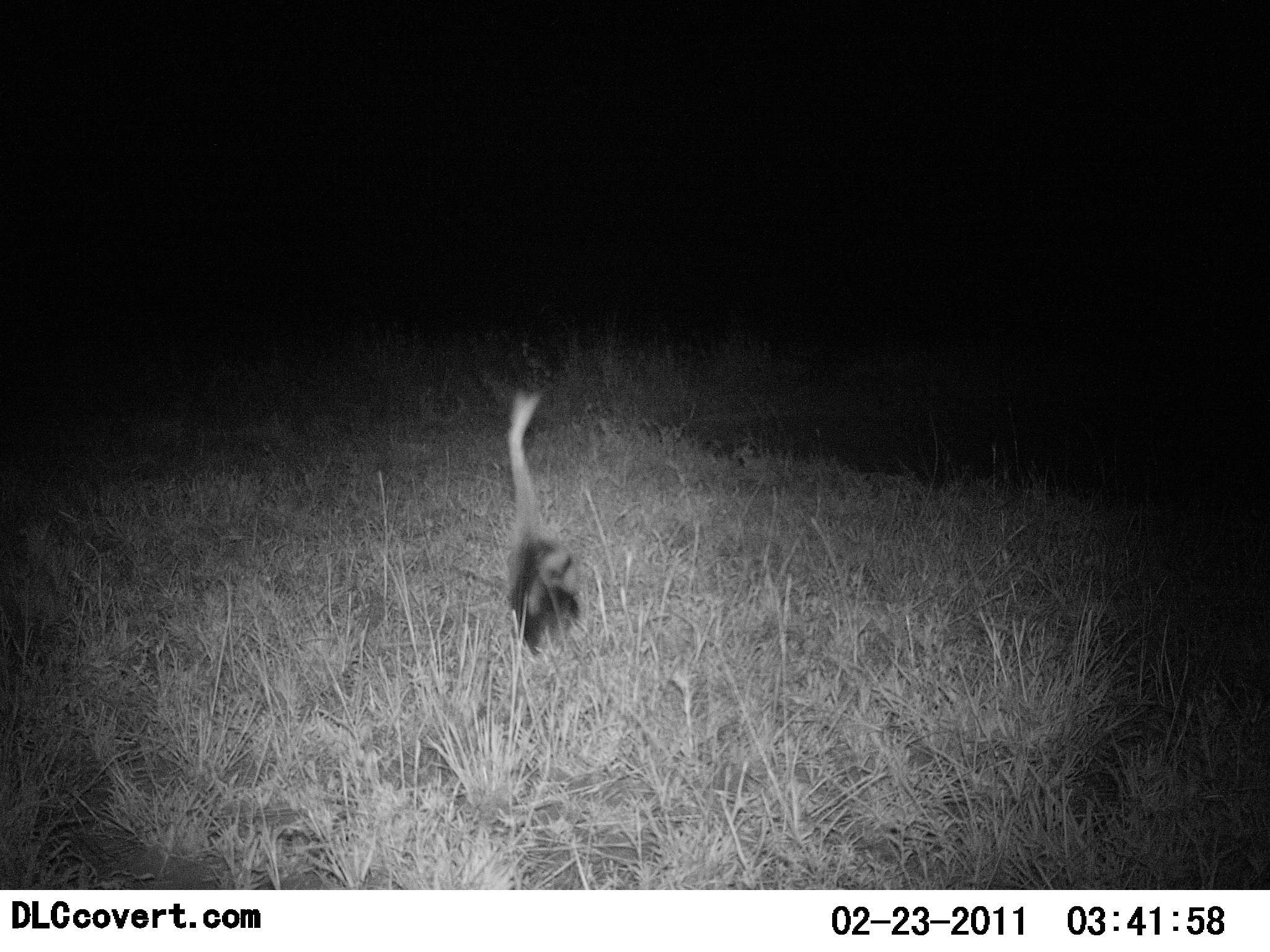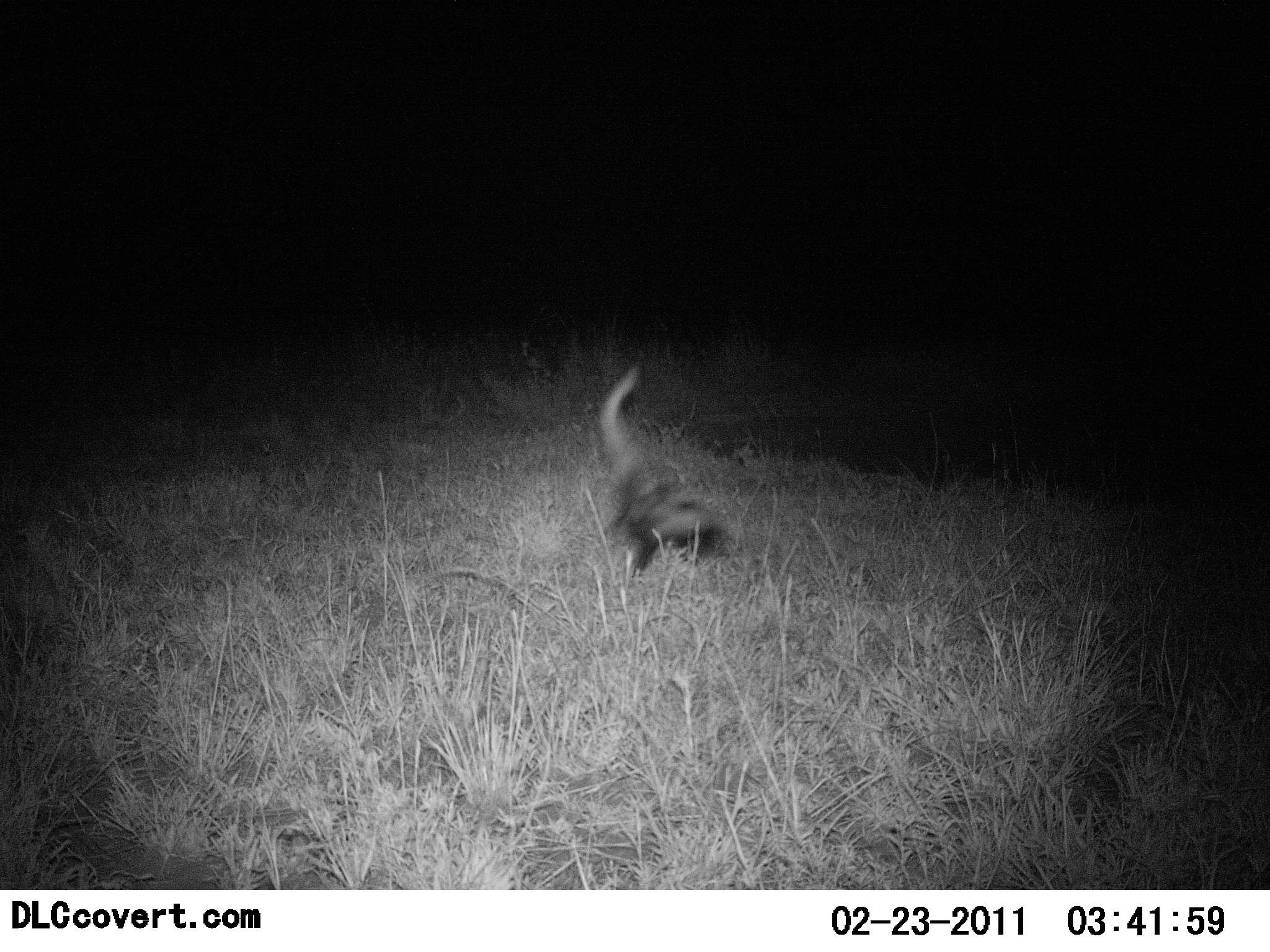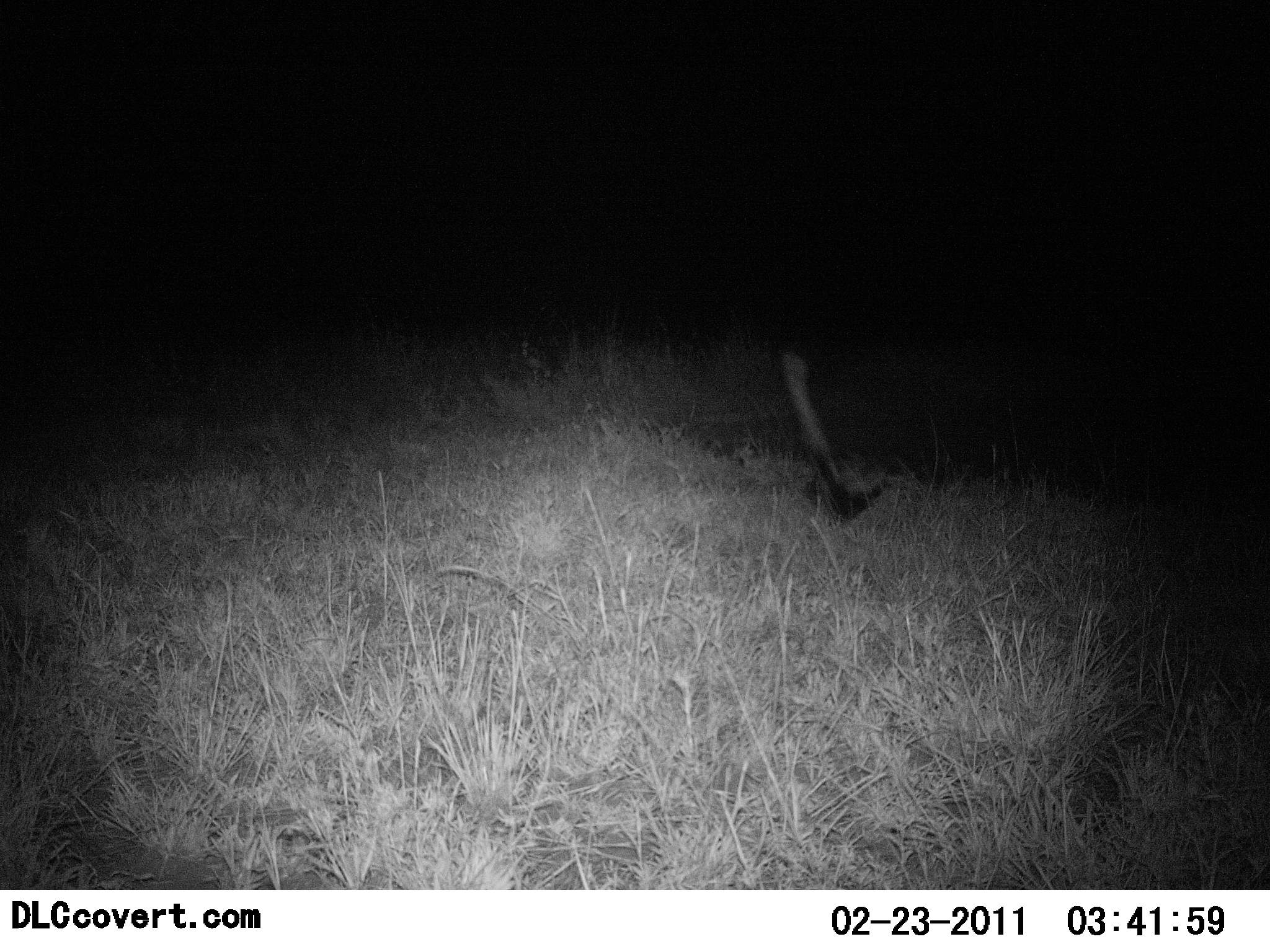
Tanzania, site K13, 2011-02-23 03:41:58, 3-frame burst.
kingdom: Animalia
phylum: Chordata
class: Mammalia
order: Carnivora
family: Mustelidae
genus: Ictonyx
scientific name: Ictonyx striatus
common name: zorilla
Zorilla (Ictonyx striatus), count 1. Behavior (volunteer vote fractions): standing 9%, resting 0%, moving 91%, interacting 0%. Young present (vote fraction): 0%. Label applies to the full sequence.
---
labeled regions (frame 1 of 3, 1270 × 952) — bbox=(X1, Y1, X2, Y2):
animal: bbox=(499, 388, 579, 660)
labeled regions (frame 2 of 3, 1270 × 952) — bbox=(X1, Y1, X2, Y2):
animal: bbox=(601, 363, 732, 575)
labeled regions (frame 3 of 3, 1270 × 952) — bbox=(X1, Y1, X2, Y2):
animal: bbox=(781, 351, 891, 527)